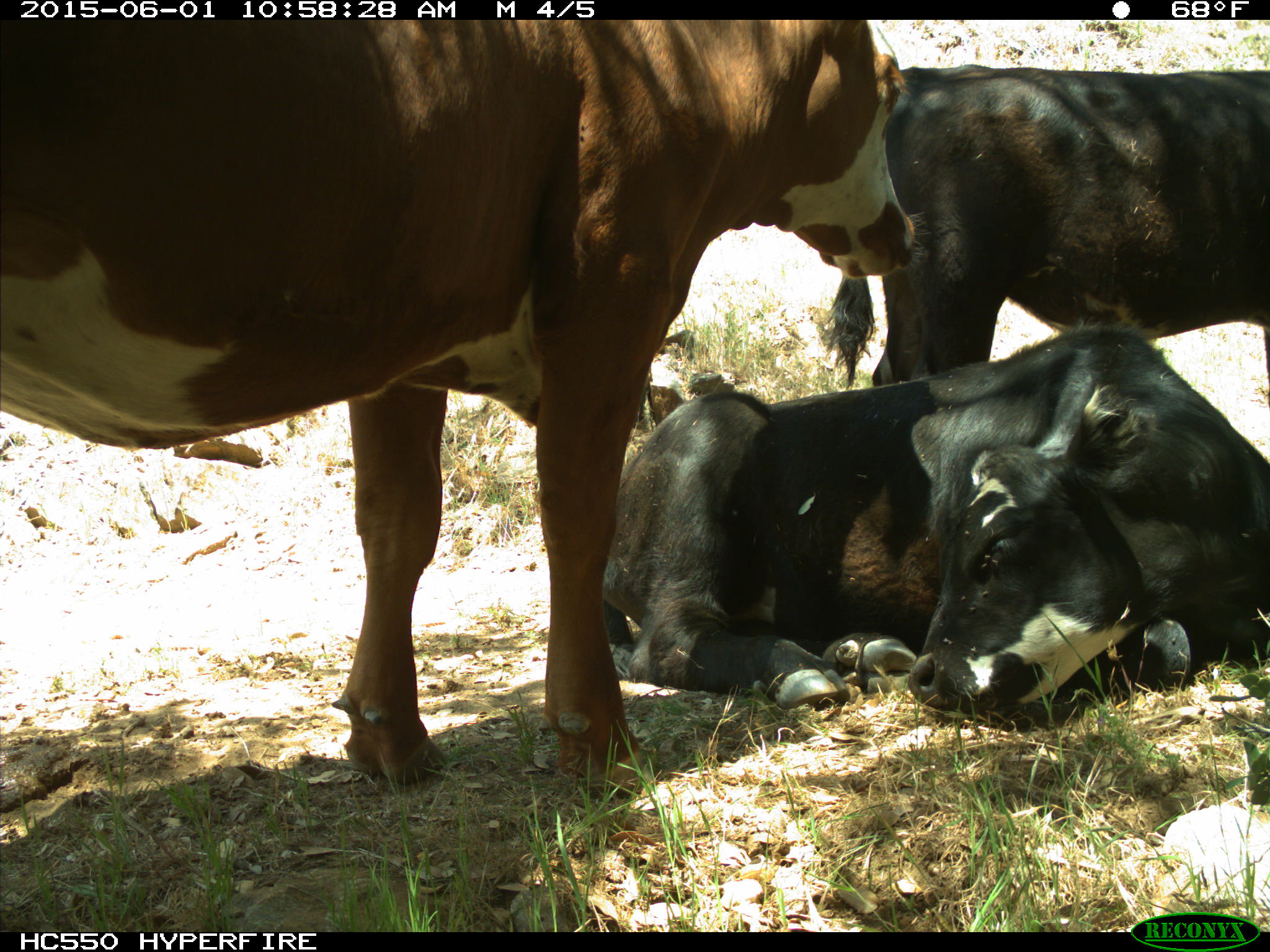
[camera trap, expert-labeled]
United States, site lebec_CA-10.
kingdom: Animalia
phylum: Chordata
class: Mammalia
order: Artiodactyla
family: Bovidae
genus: Bos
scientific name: Bos taurus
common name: domestic cow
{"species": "Bos taurus (domestic cow)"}